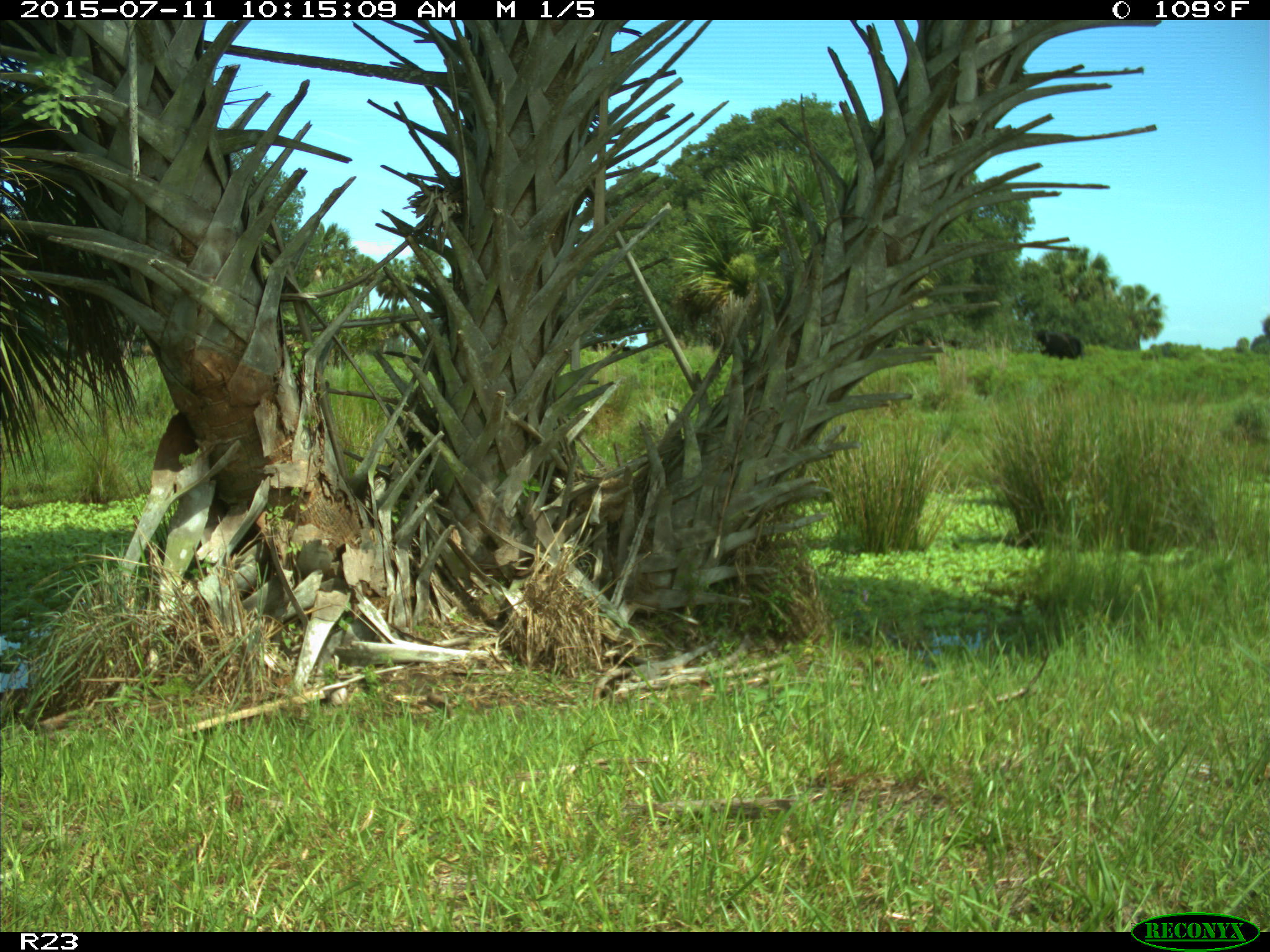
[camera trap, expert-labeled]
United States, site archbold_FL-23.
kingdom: Animalia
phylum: Chordata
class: Mammalia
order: Artiodactyla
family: Bovidae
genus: Bos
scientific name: Bos taurus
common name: domestic cow